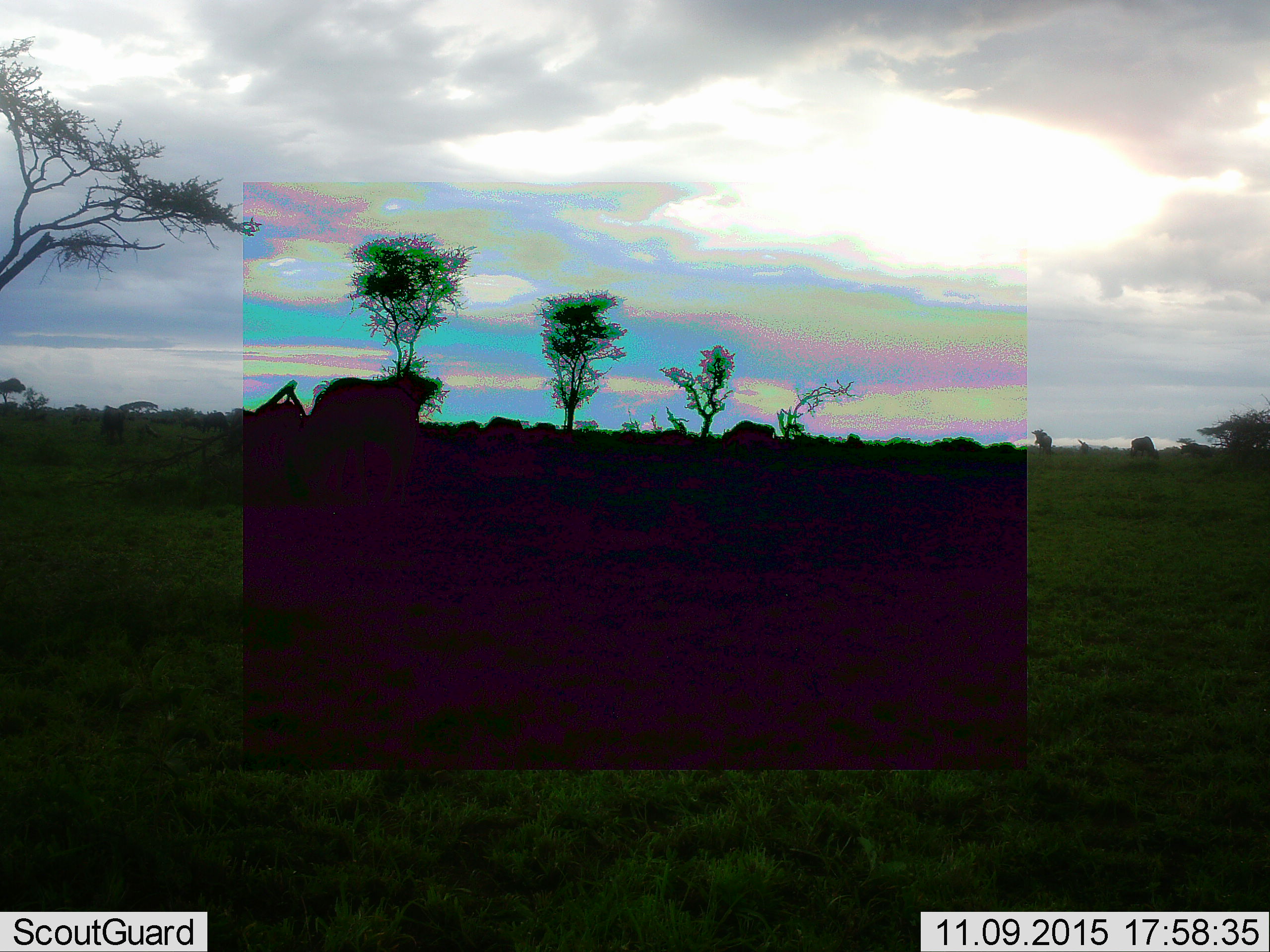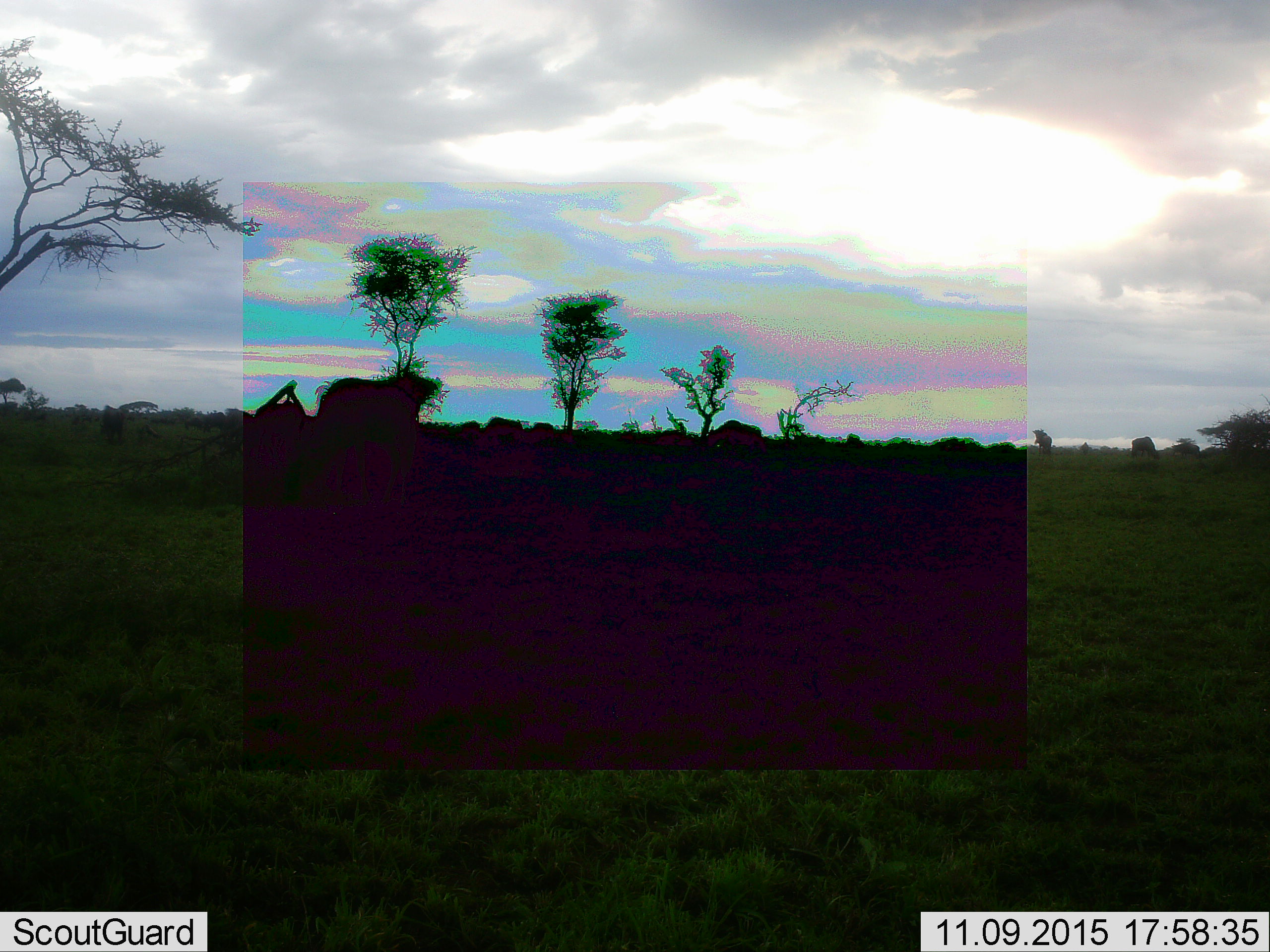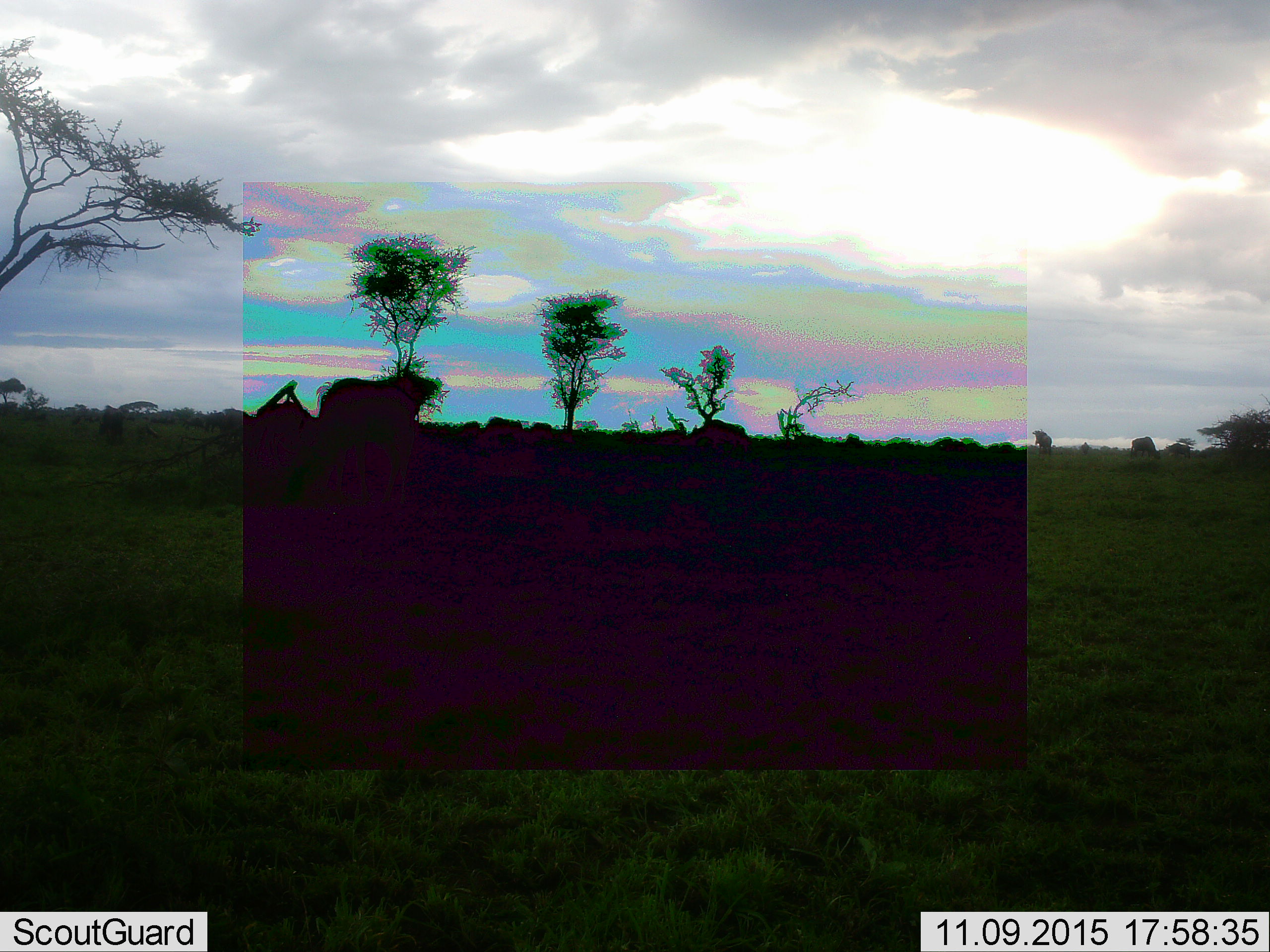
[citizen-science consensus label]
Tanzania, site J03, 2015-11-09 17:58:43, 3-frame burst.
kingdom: Animalia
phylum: Chordata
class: Mammalia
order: Artiodactyla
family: Bovidae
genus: Connochaetes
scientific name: Connochaetes taurinus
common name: blue wildebeest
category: wildebeest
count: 11-50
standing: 75%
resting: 0%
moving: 100%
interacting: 0%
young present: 0%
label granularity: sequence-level